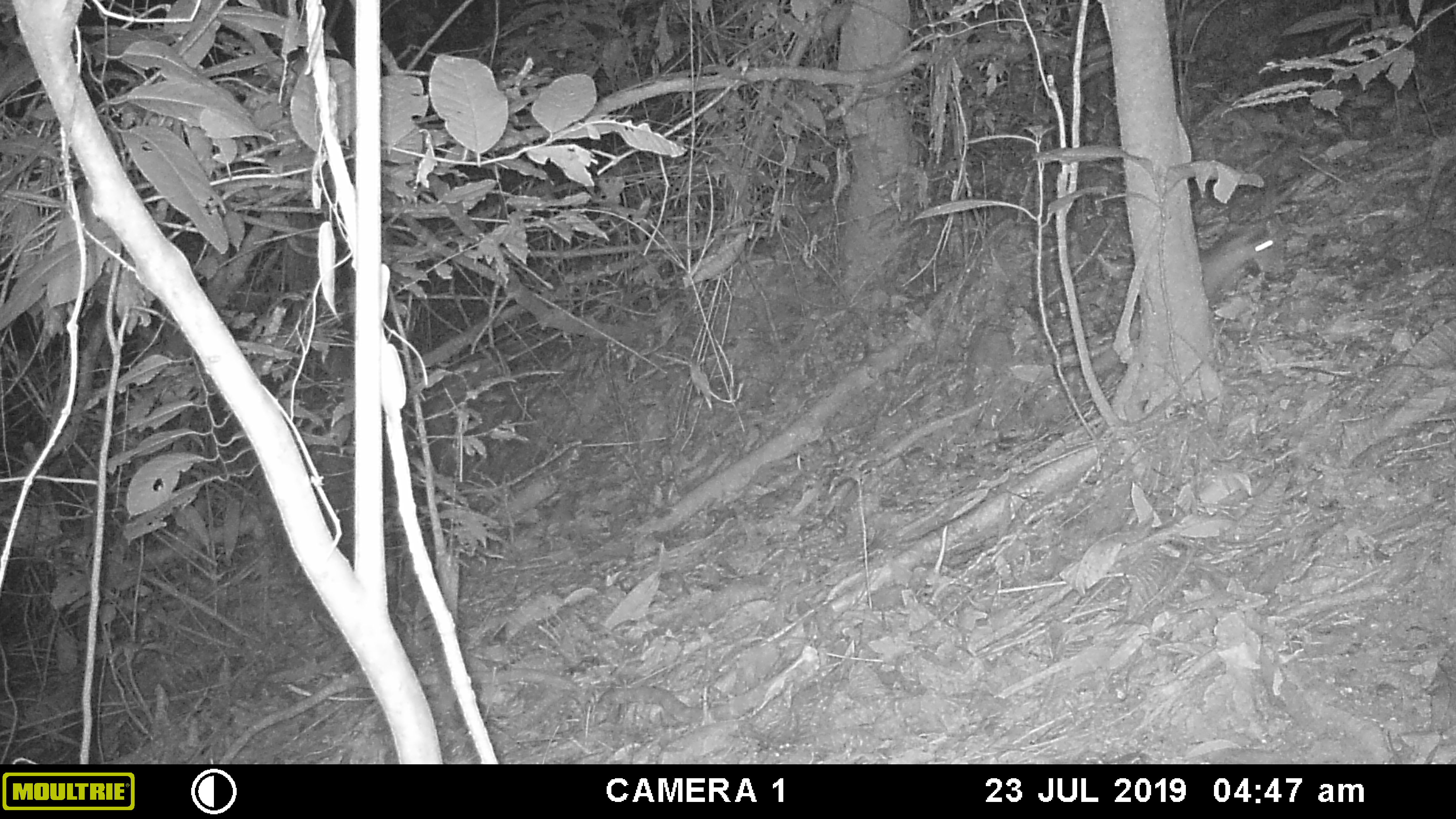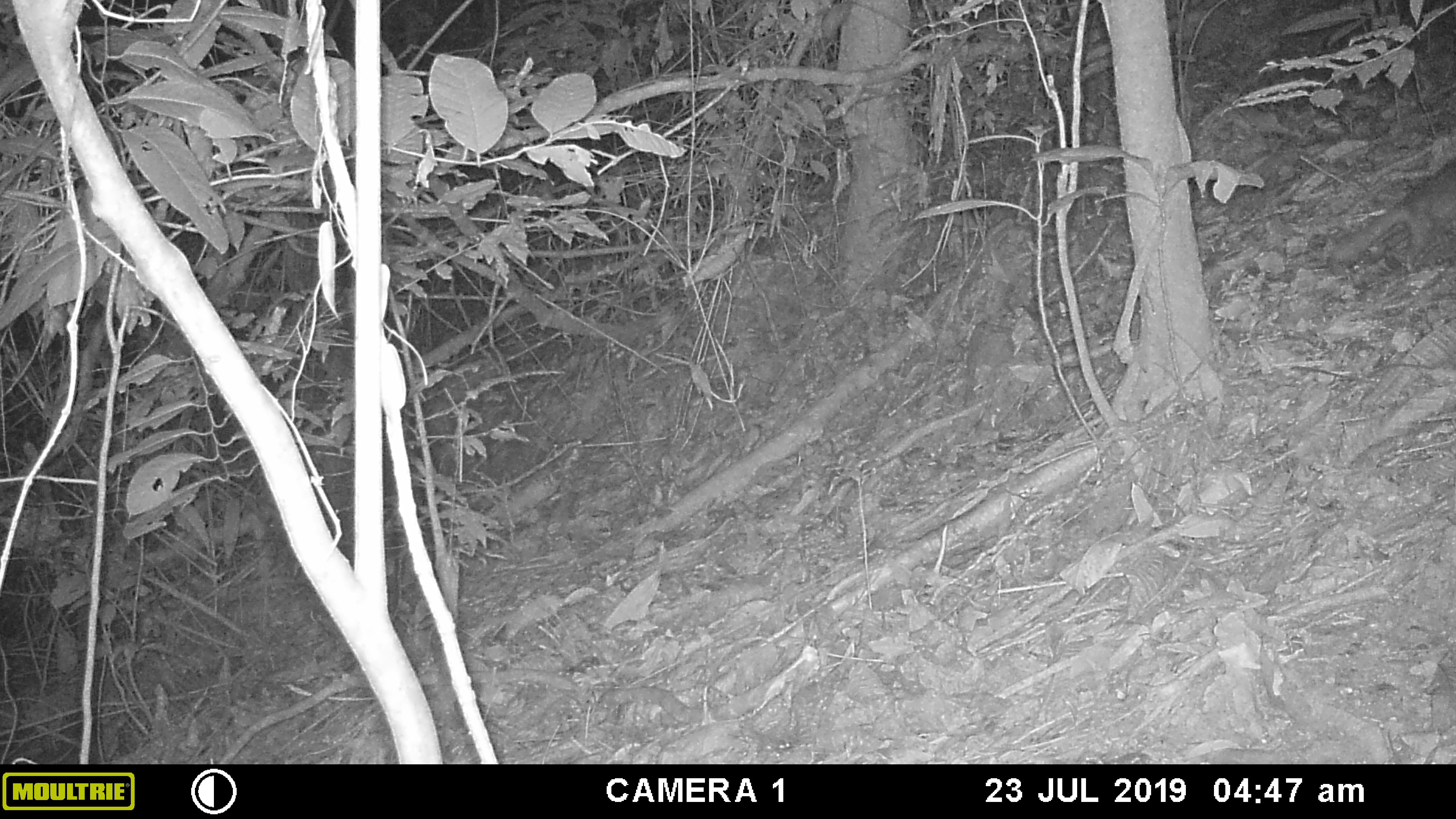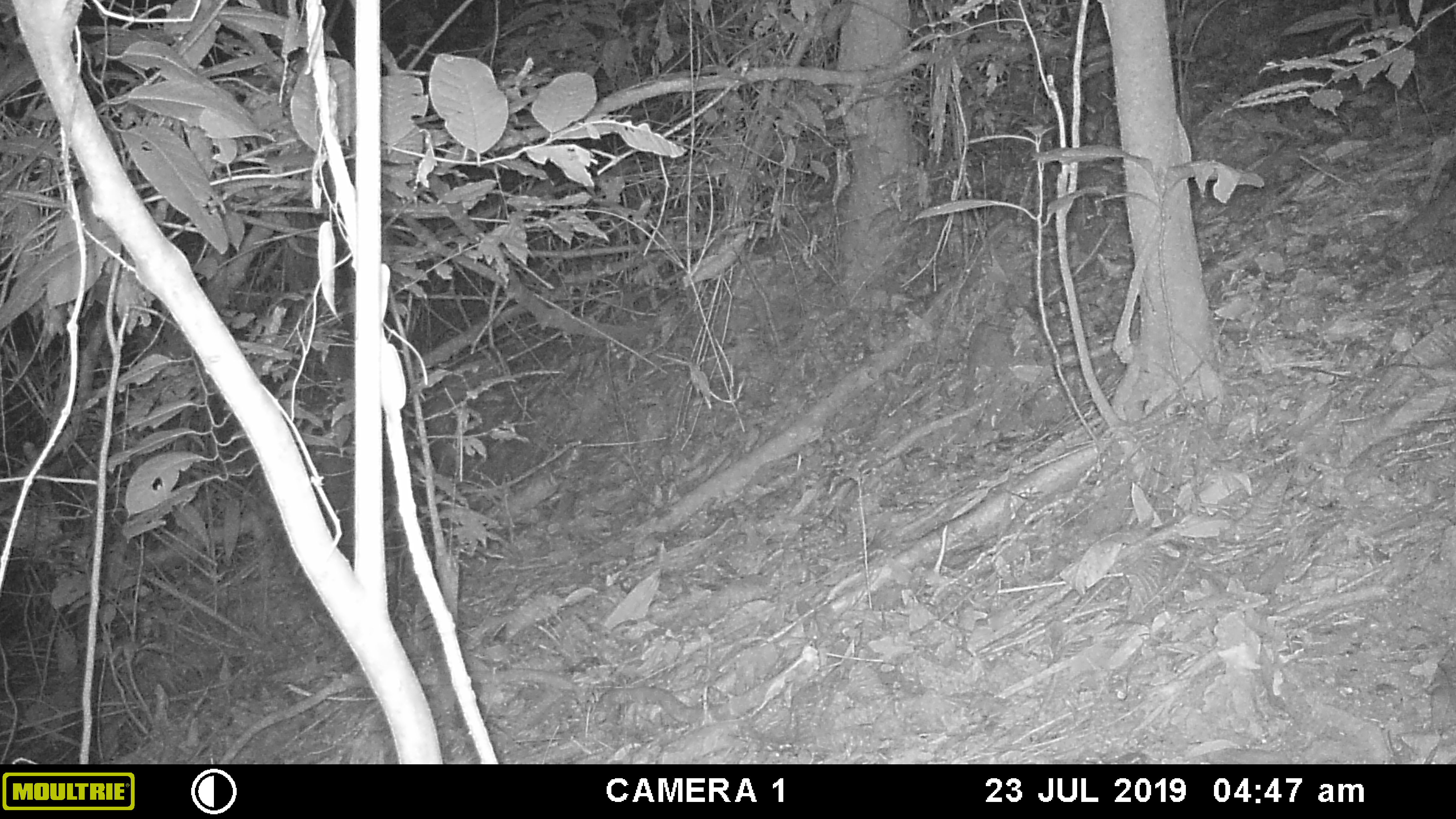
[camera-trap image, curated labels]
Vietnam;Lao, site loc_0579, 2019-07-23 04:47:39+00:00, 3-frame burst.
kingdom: Animalia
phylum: Chordata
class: Mammalia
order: Carnivora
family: Mustelidae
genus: Melogale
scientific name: Melogale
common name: ferret badger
Ferret badger (Melogale). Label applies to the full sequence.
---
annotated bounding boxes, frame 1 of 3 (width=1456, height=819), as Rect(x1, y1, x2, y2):
ferret badger: Rect(1199, 219, 1274, 298)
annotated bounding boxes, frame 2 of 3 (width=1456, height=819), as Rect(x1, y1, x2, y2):
ferret badger: Rect(1327, 156, 1455, 274)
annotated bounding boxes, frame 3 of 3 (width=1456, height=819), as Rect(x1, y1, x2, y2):
ferret badger: Rect(1402, 177, 1456, 243)